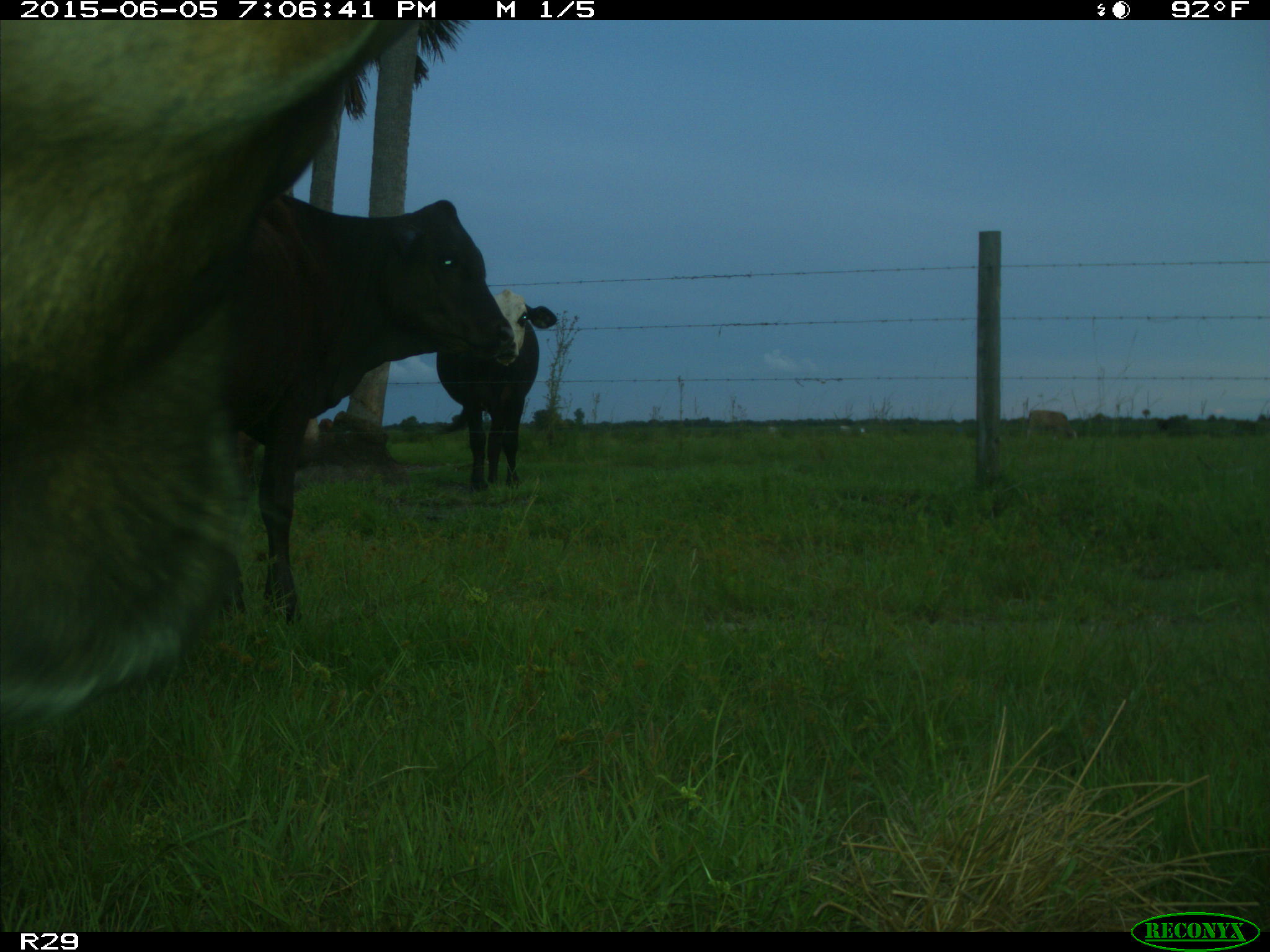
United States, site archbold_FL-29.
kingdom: Animalia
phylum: Chordata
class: Mammalia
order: Artiodactyla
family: Bovidae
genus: Bos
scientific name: Bos taurus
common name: domestic cow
Bos taurus (domestic cow).